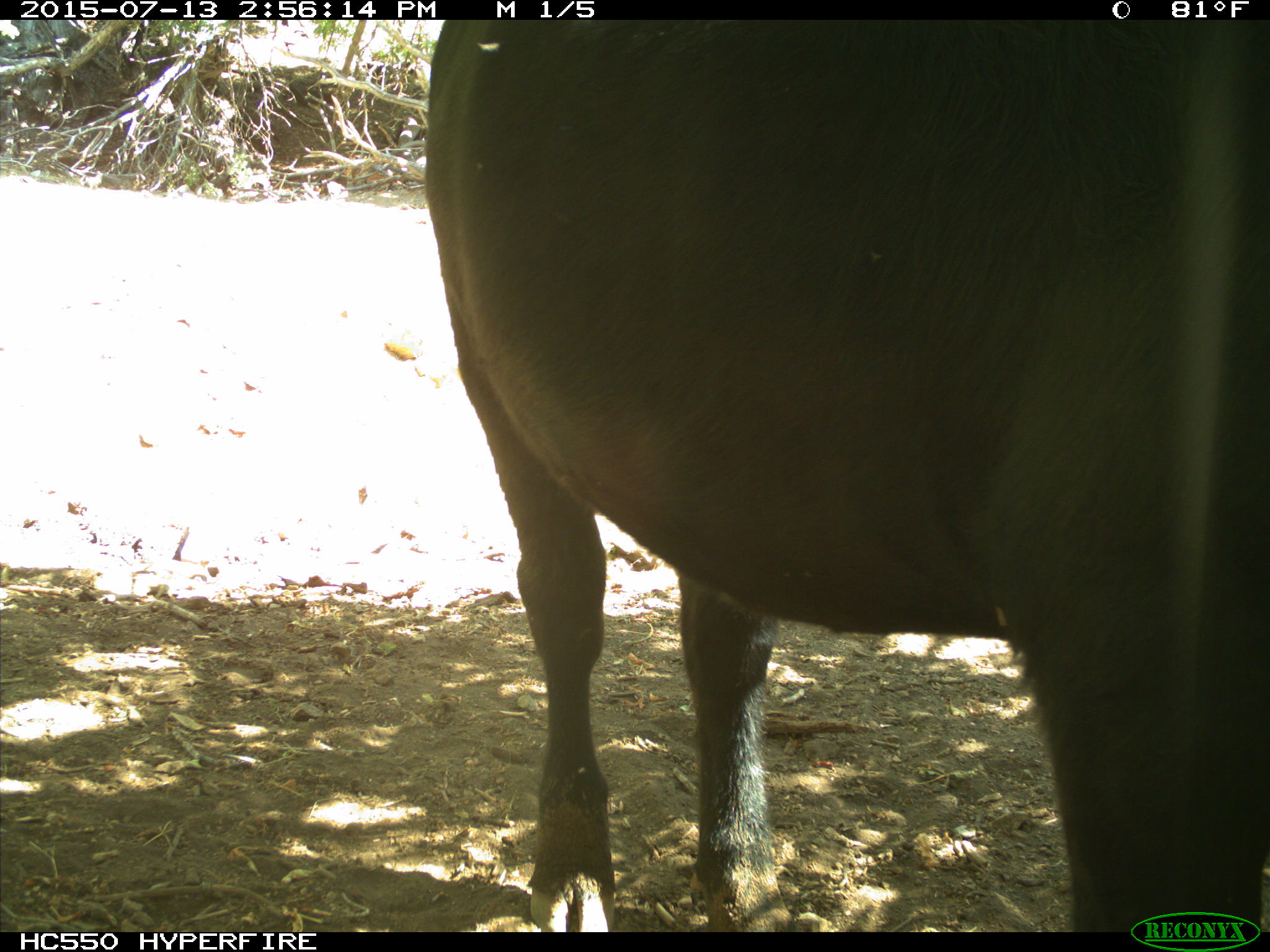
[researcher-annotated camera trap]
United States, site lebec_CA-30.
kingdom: Animalia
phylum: Chordata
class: Mammalia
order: Artiodactyla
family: Bovidae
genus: Bos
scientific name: Bos taurus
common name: domestic cow